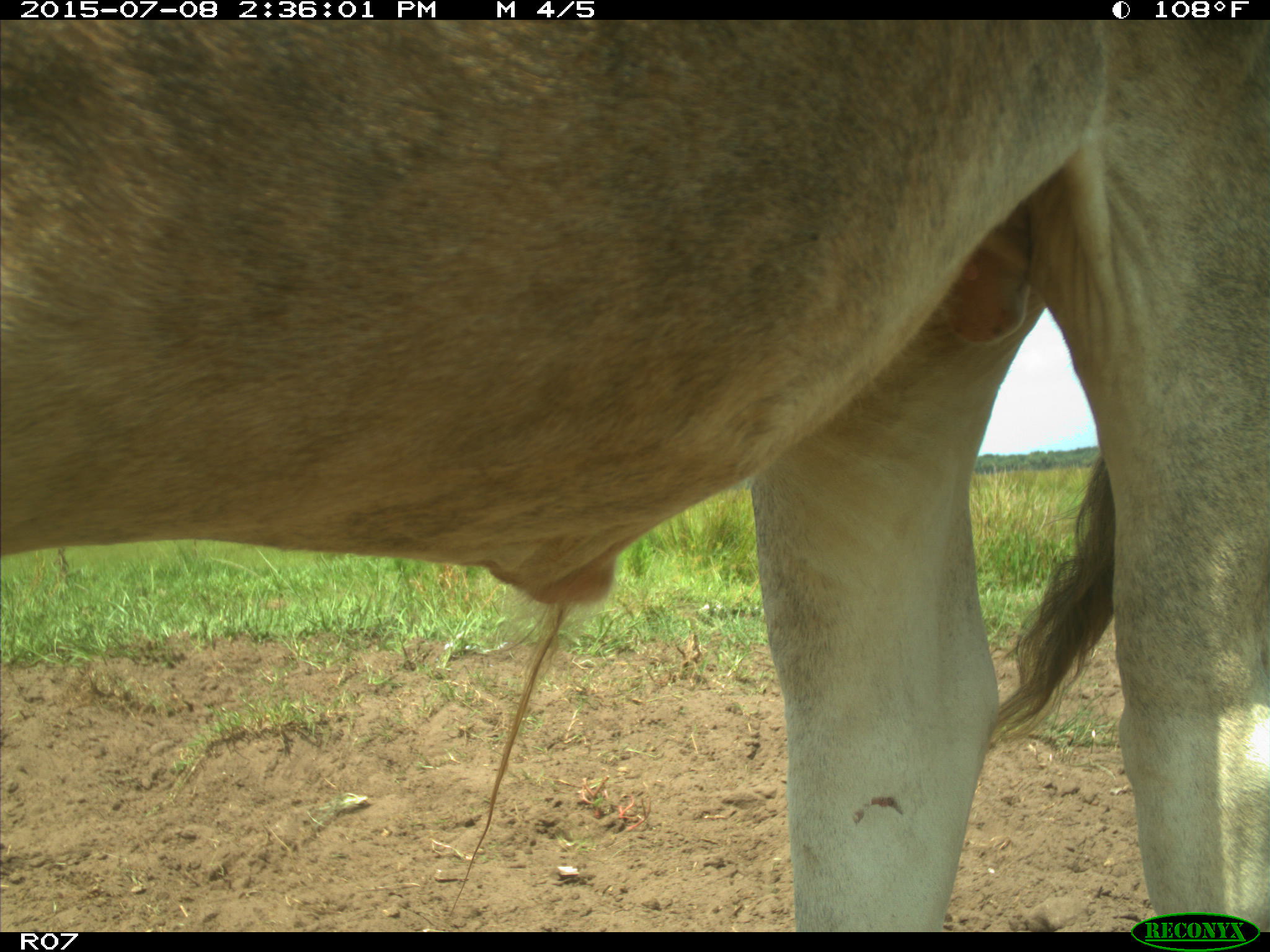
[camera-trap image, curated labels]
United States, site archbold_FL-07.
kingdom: Animalia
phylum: Chordata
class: Mammalia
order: Artiodactyla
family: Bovidae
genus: Bos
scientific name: Bos taurus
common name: domestic cow